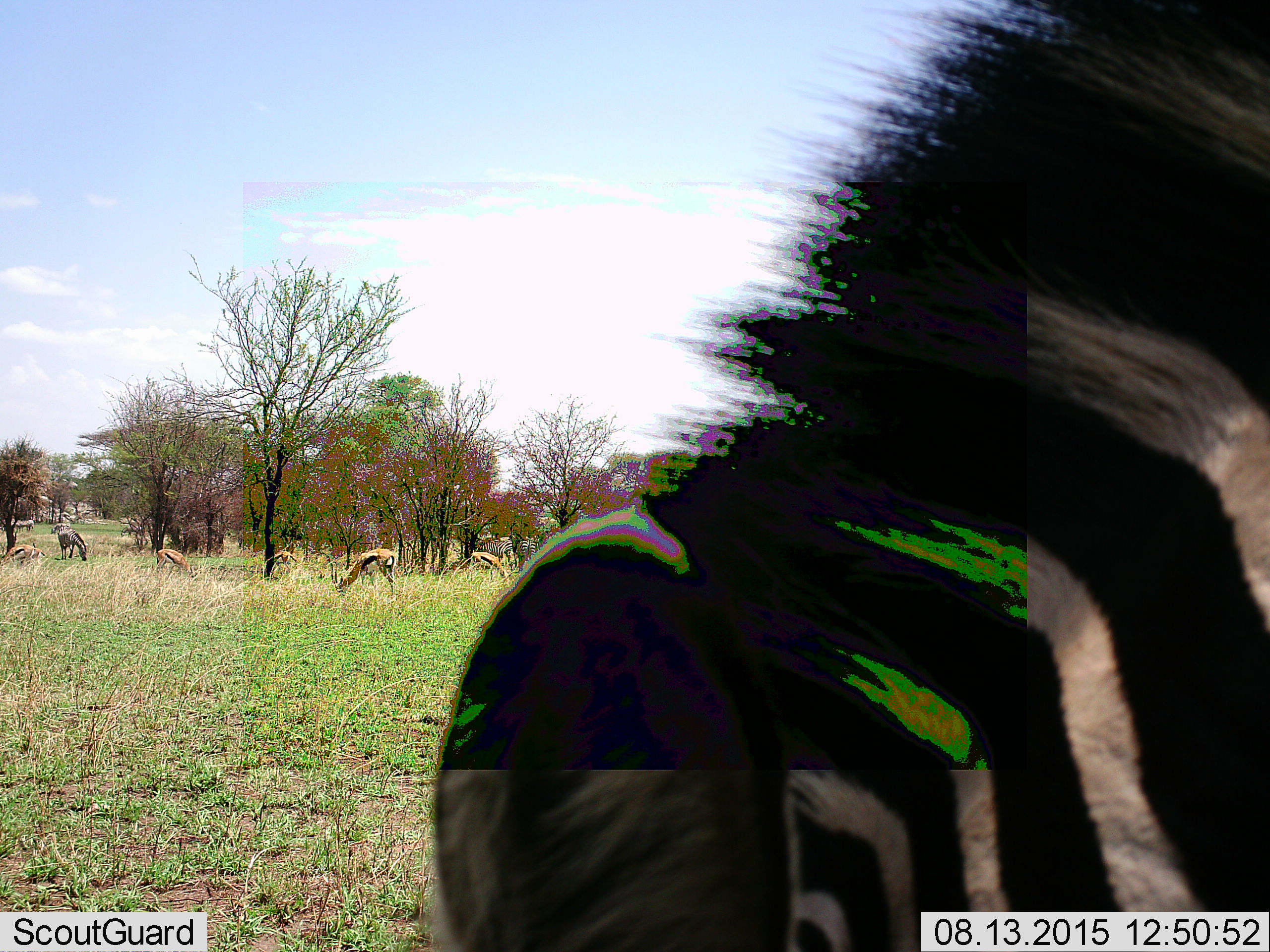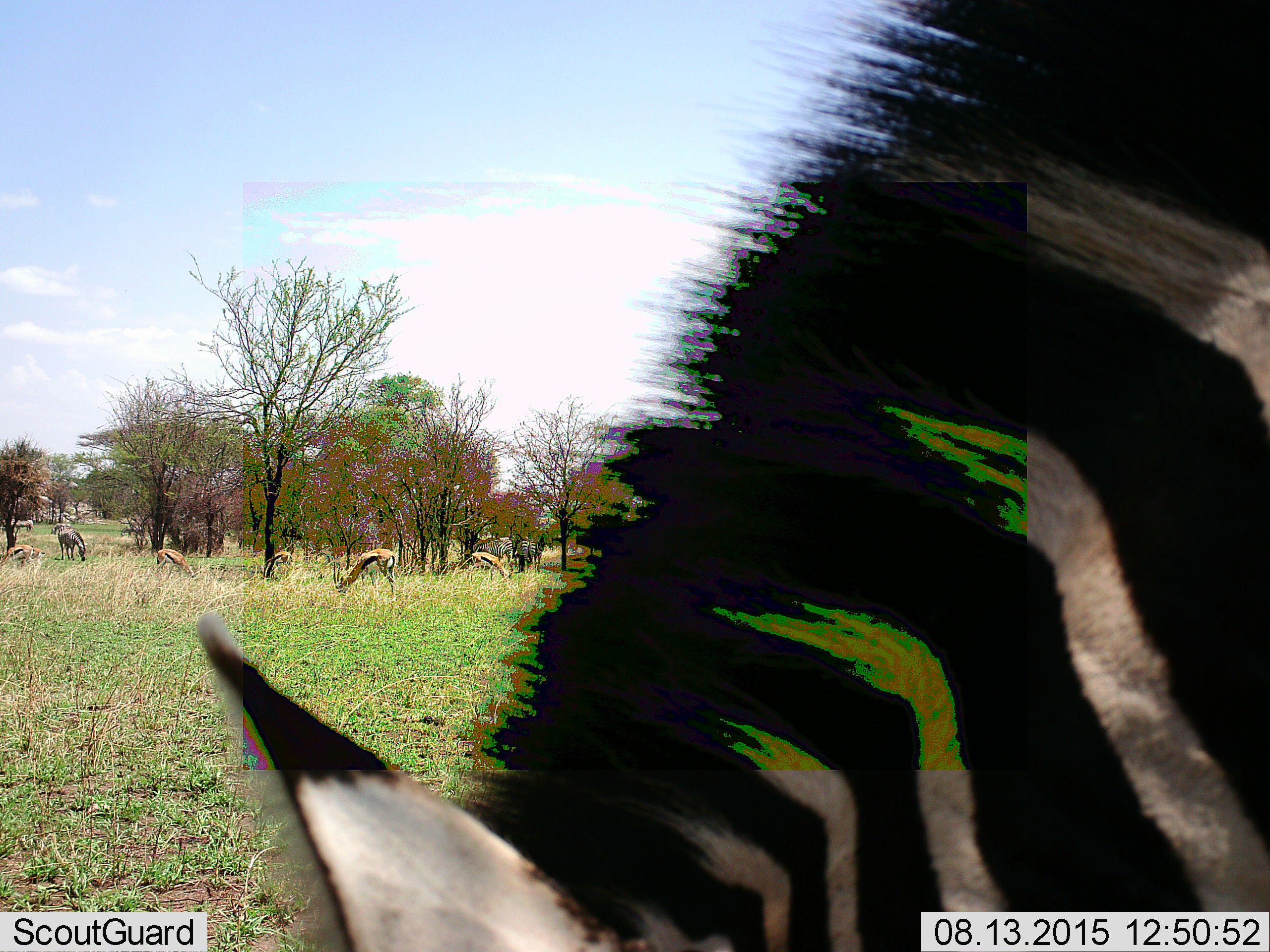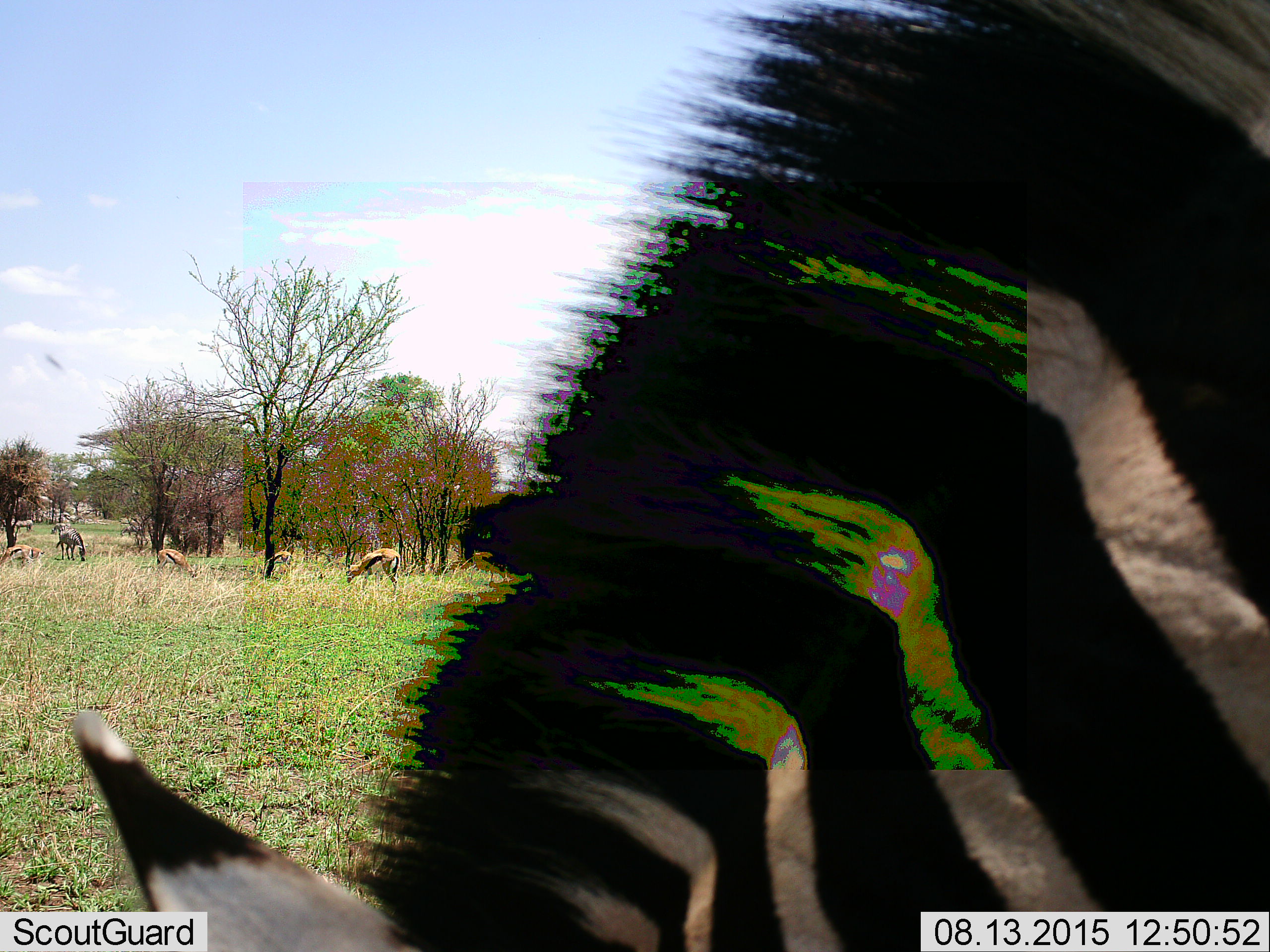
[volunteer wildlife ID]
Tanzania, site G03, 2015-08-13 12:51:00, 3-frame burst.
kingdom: Animalia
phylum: Chordata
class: Mammalia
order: Artiodactyla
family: Bovidae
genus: Eudorcas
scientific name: Eudorcas thomsonii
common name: thomson's gazelle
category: gazellethomsons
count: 5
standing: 21%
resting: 0%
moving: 7%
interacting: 0%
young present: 0%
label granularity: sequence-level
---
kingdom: Animalia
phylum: Chordata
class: Mammalia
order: Perissodactyla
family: Equidae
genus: Equus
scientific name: Equus quagga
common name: plains zebra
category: zebra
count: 4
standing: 50%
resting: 0%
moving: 17%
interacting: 0%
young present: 0%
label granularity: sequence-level